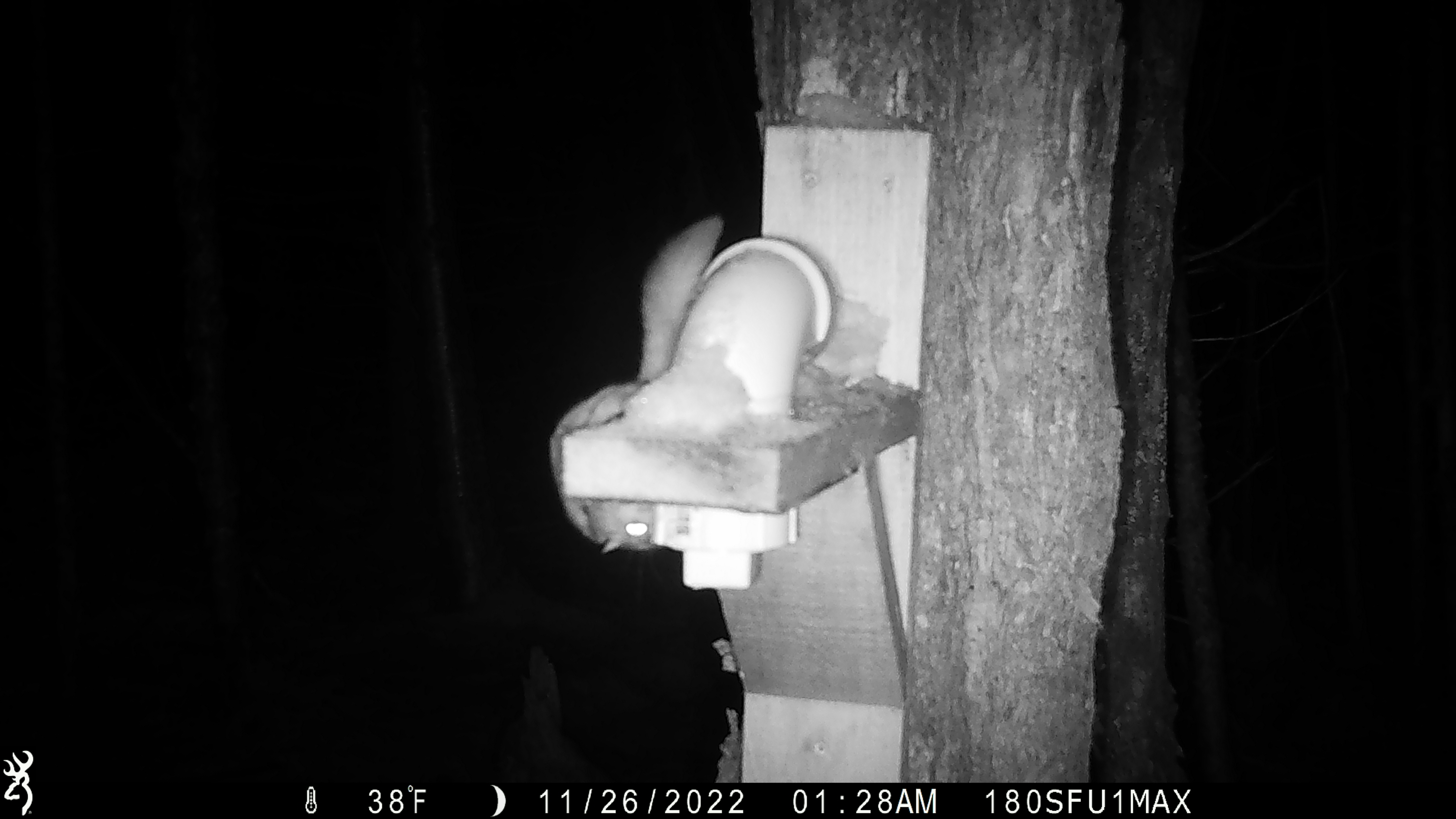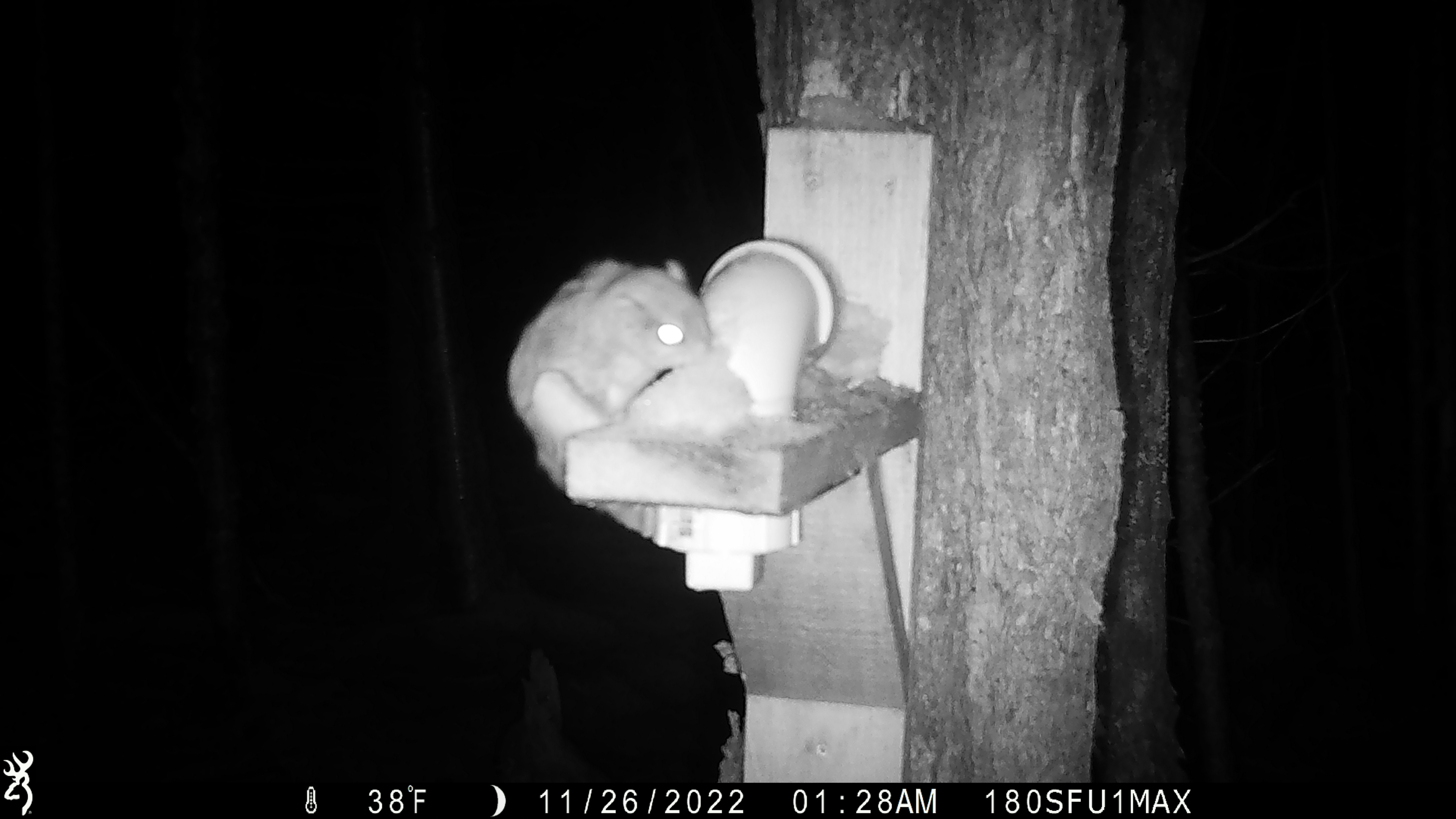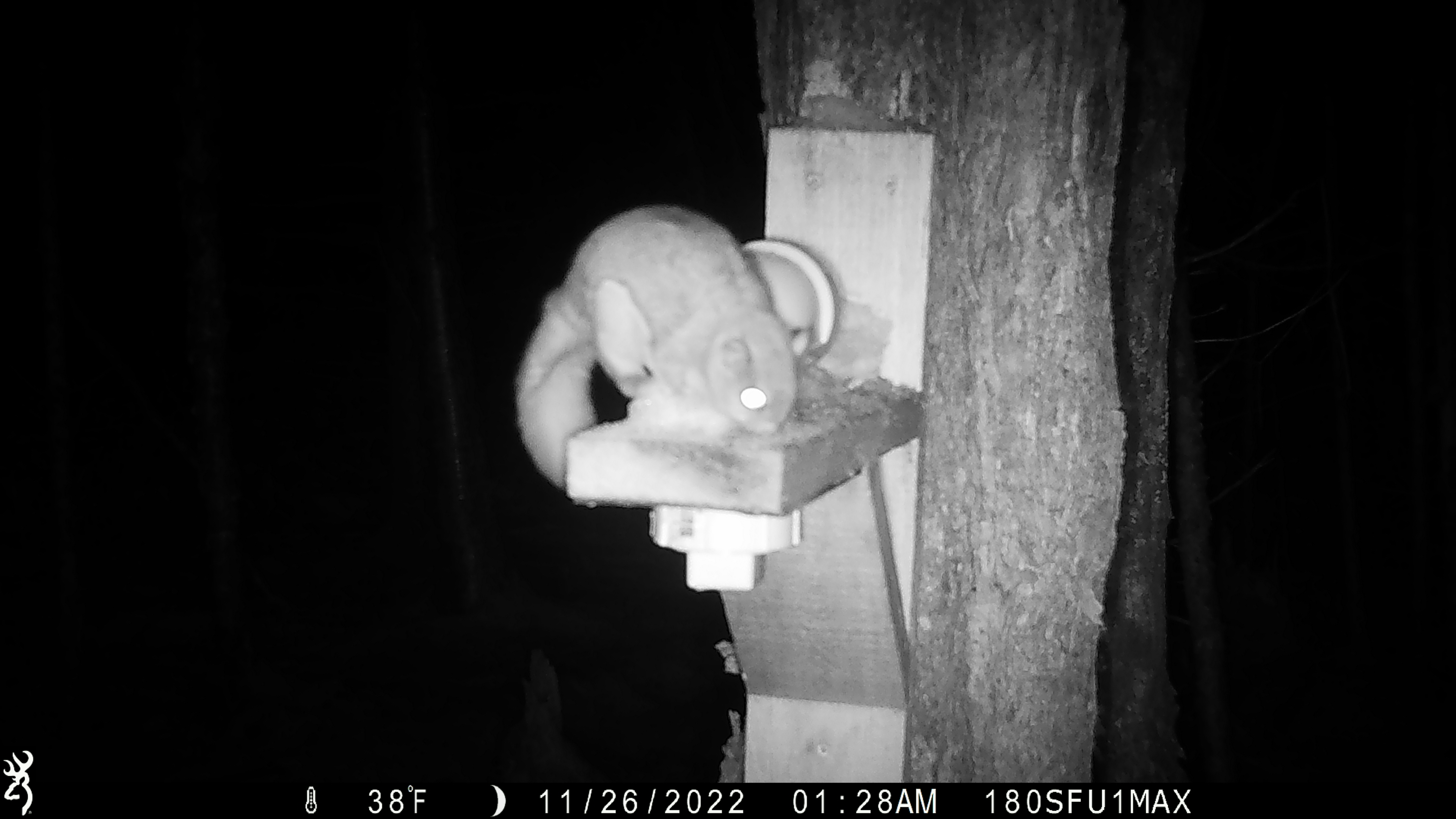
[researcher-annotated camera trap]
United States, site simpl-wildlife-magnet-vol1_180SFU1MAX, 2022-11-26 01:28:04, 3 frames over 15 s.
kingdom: Animalia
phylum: Chordata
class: Mammalia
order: Rodentia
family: Sciuridae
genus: Glaucomys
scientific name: Glaucomys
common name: flying squirrel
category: flying squirrel sp.